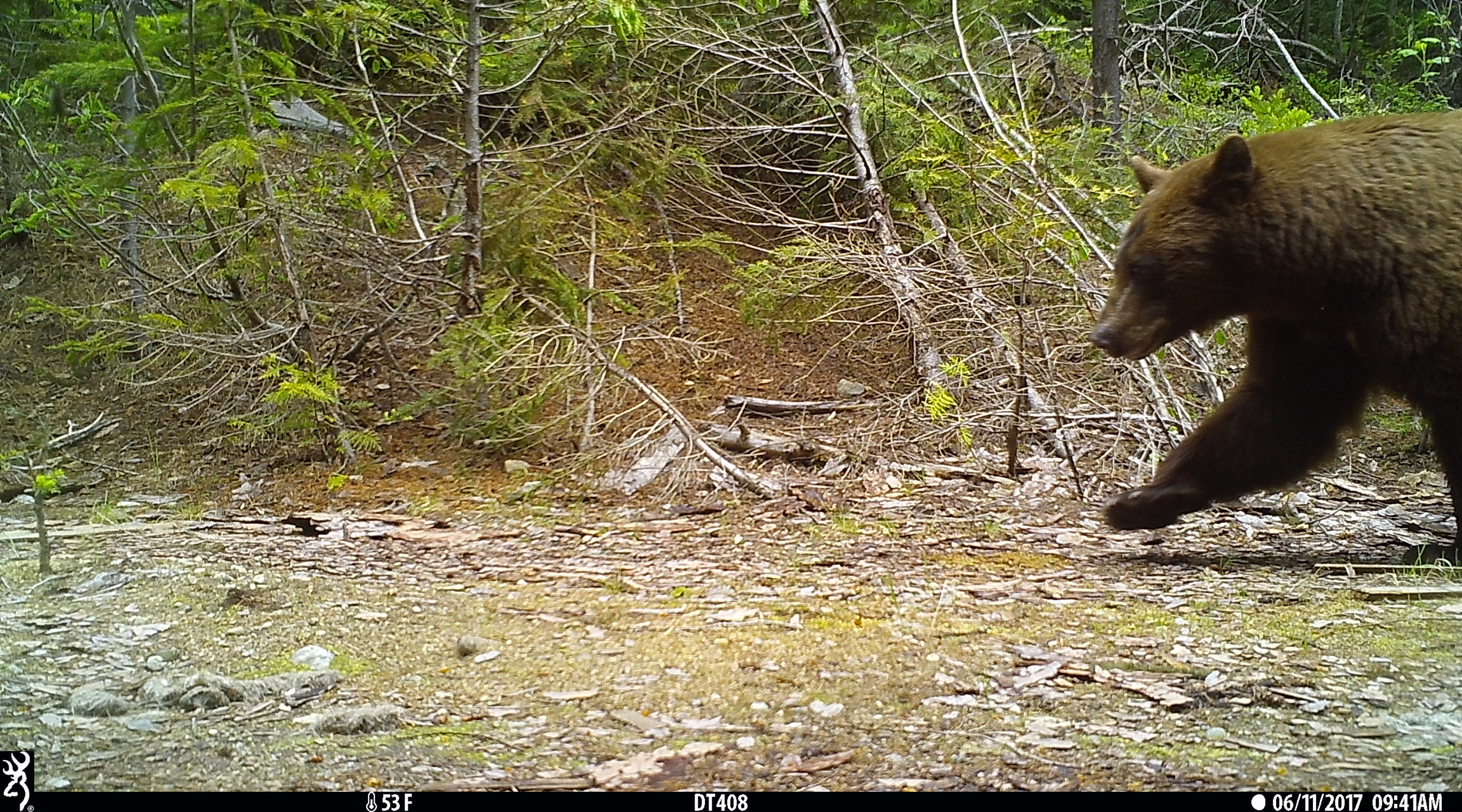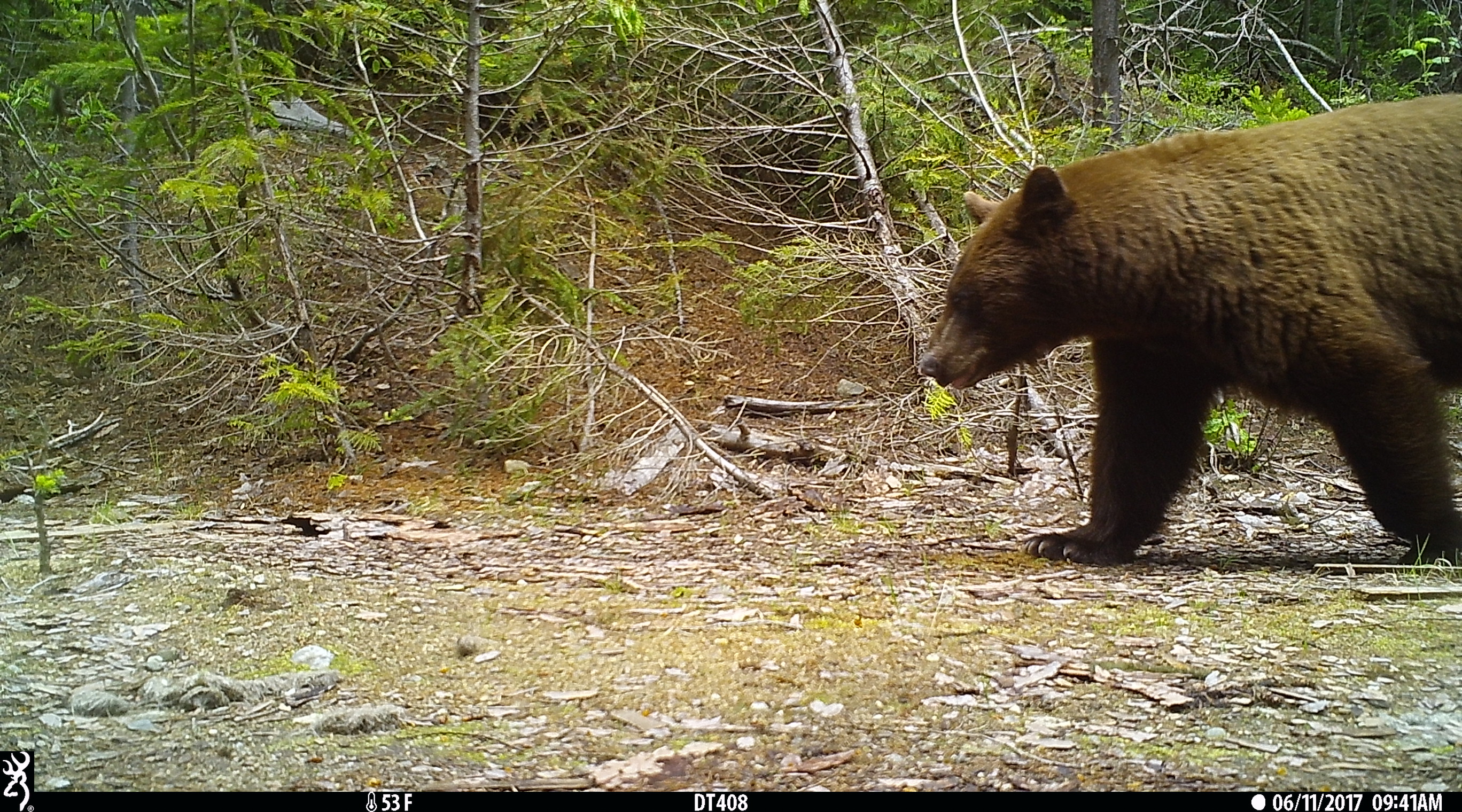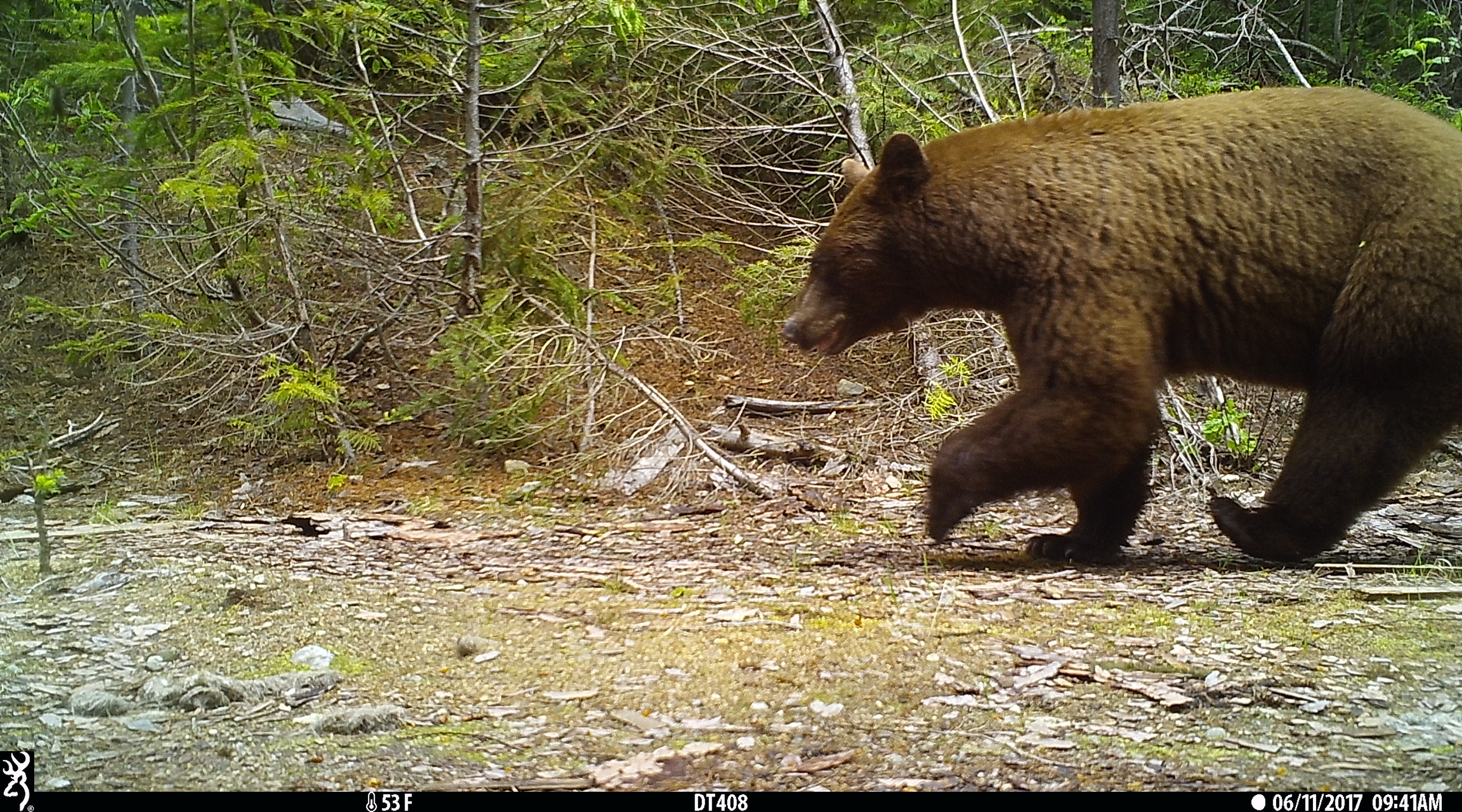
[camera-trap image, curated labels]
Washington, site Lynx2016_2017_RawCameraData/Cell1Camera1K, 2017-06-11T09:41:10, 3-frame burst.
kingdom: Animalia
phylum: Chordata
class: Mammalia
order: Carnivora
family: Ursidae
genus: Ursus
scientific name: Ursus americanus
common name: american black bear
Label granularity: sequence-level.